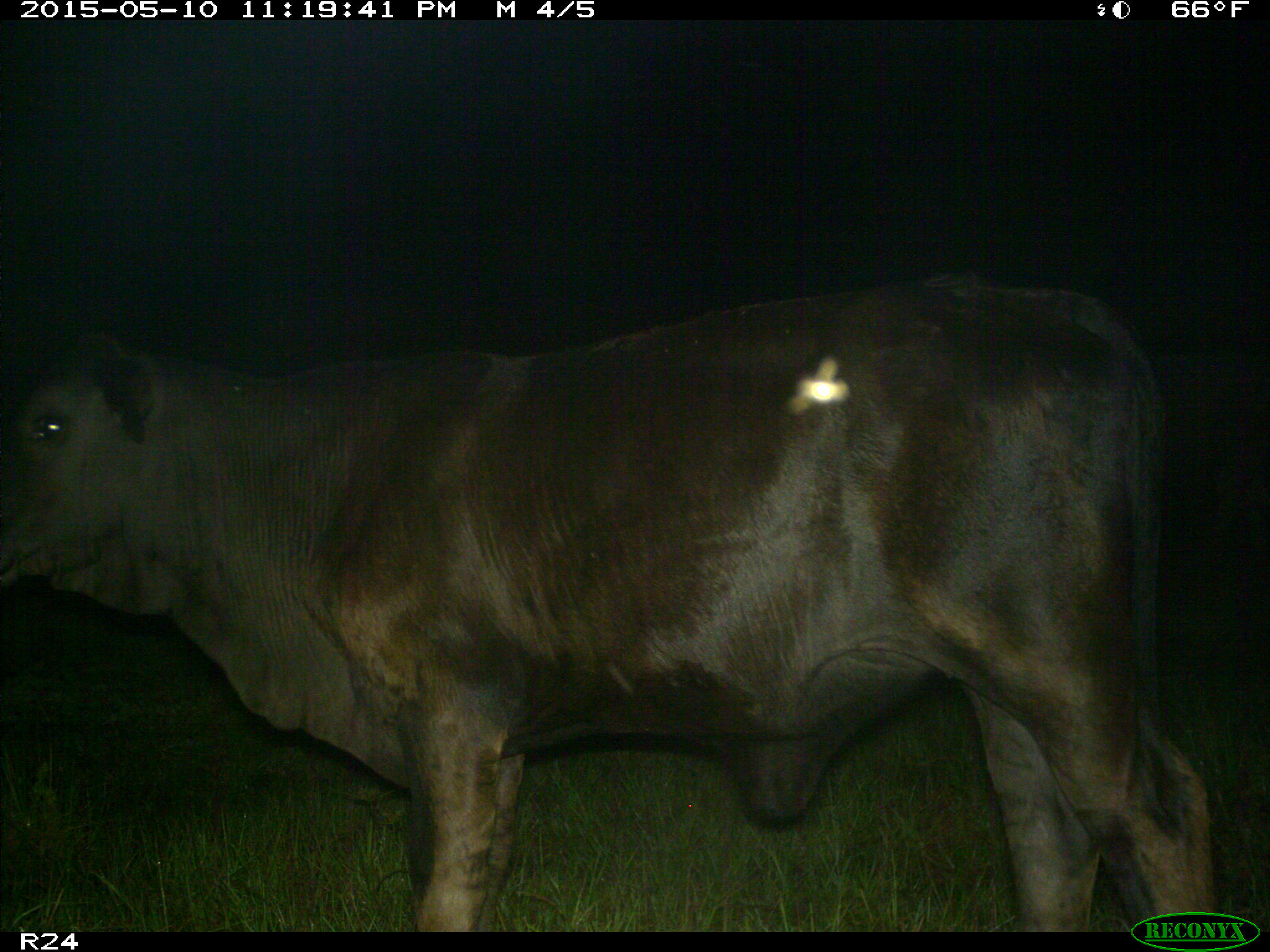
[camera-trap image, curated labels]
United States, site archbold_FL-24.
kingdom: Animalia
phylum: Chordata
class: Mammalia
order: Artiodactyla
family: Bovidae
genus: Bos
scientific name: Bos taurus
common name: domestic cow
Bos taurus (domestic cow).